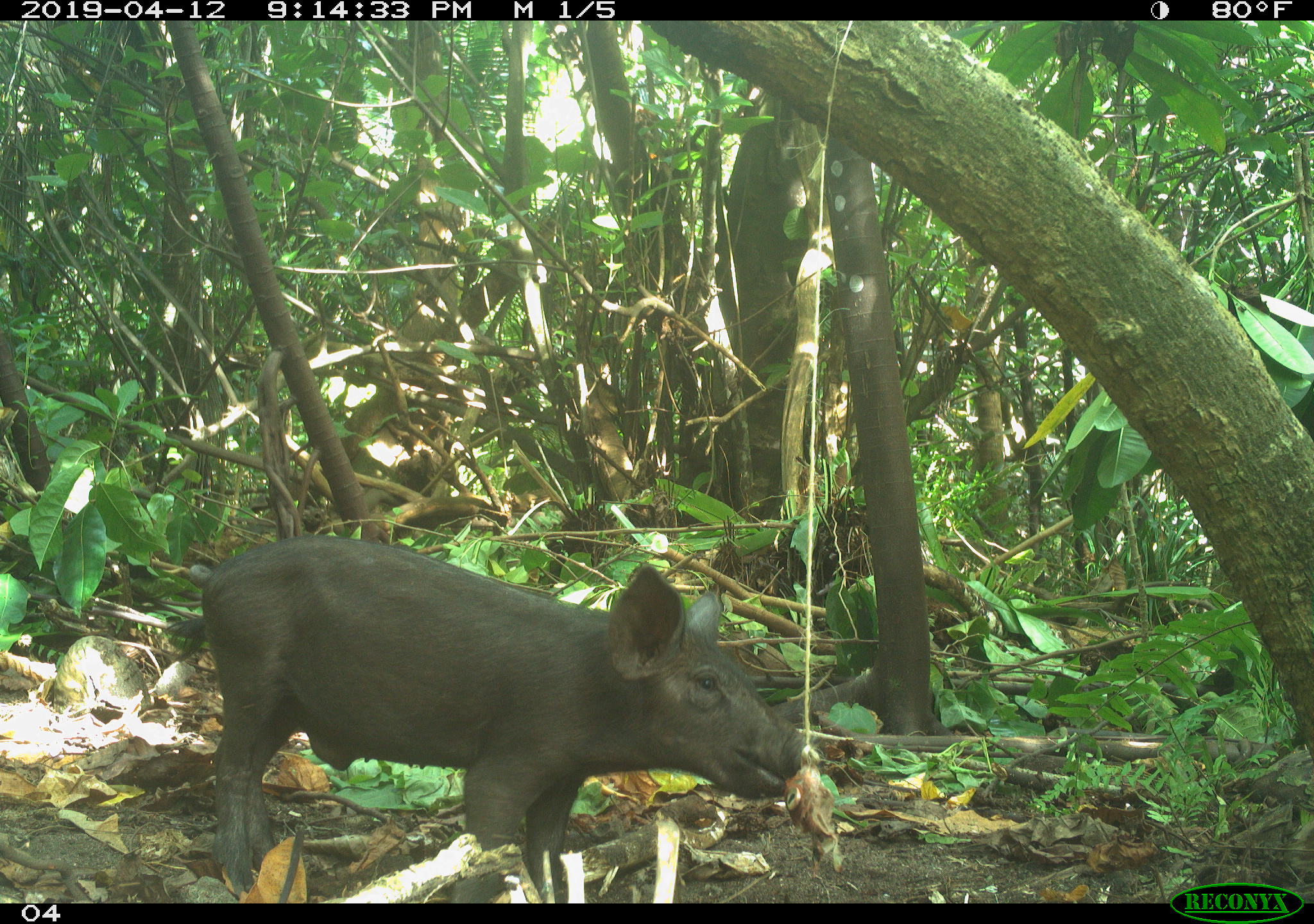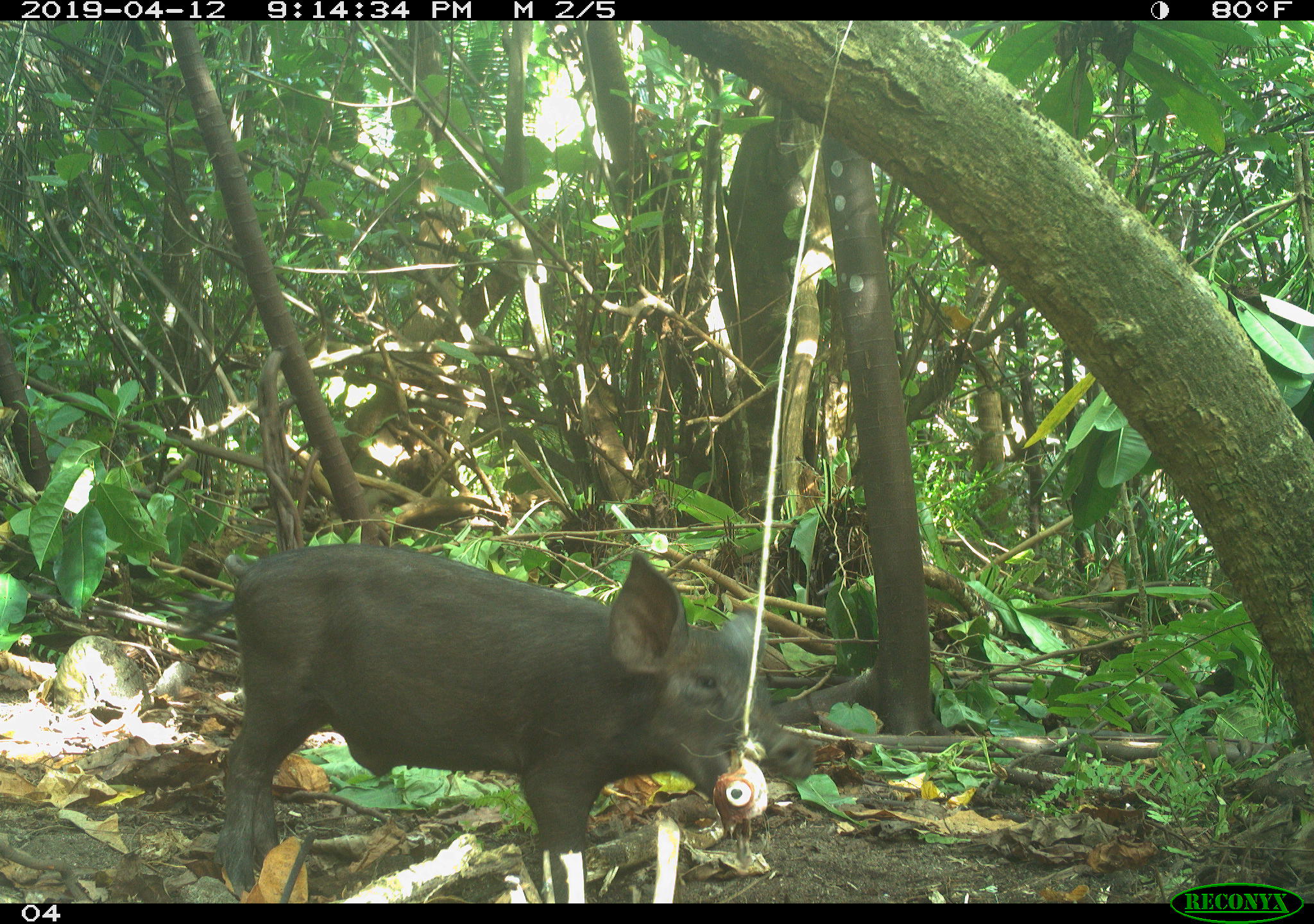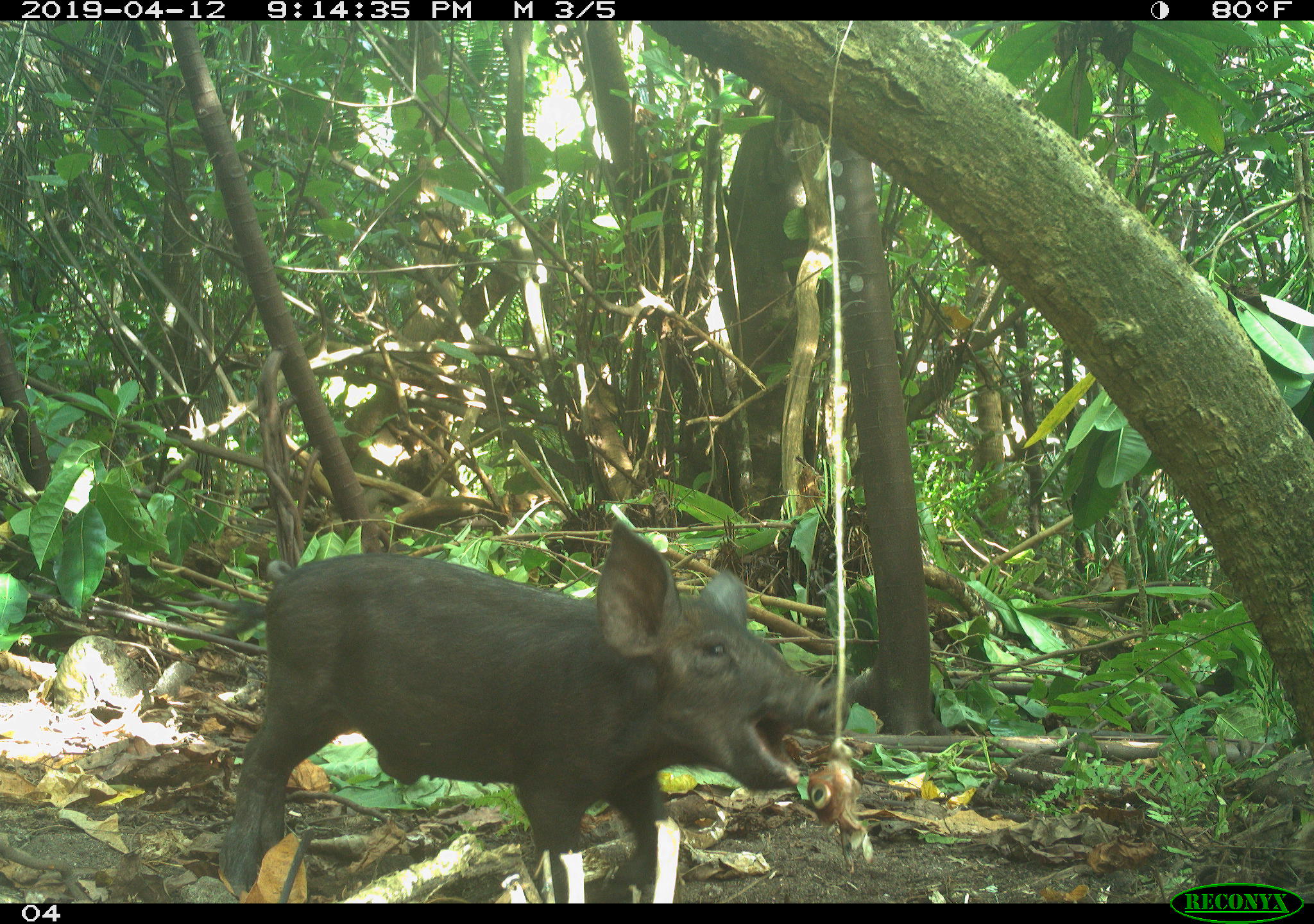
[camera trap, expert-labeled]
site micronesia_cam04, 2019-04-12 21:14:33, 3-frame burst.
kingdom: Animalia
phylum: Chordata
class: Mammalia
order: Artiodactyla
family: Suidae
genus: Sus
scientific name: Sus scrofa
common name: pig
Pig (Sus scrofa).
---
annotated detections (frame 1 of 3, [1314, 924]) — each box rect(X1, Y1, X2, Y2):
pig: rect(168, 542, 831, 902)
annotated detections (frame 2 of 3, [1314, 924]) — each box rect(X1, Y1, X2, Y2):
pig: rect(175, 542, 812, 905)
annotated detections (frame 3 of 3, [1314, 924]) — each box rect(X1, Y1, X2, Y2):
pig: rect(211, 513, 851, 896)